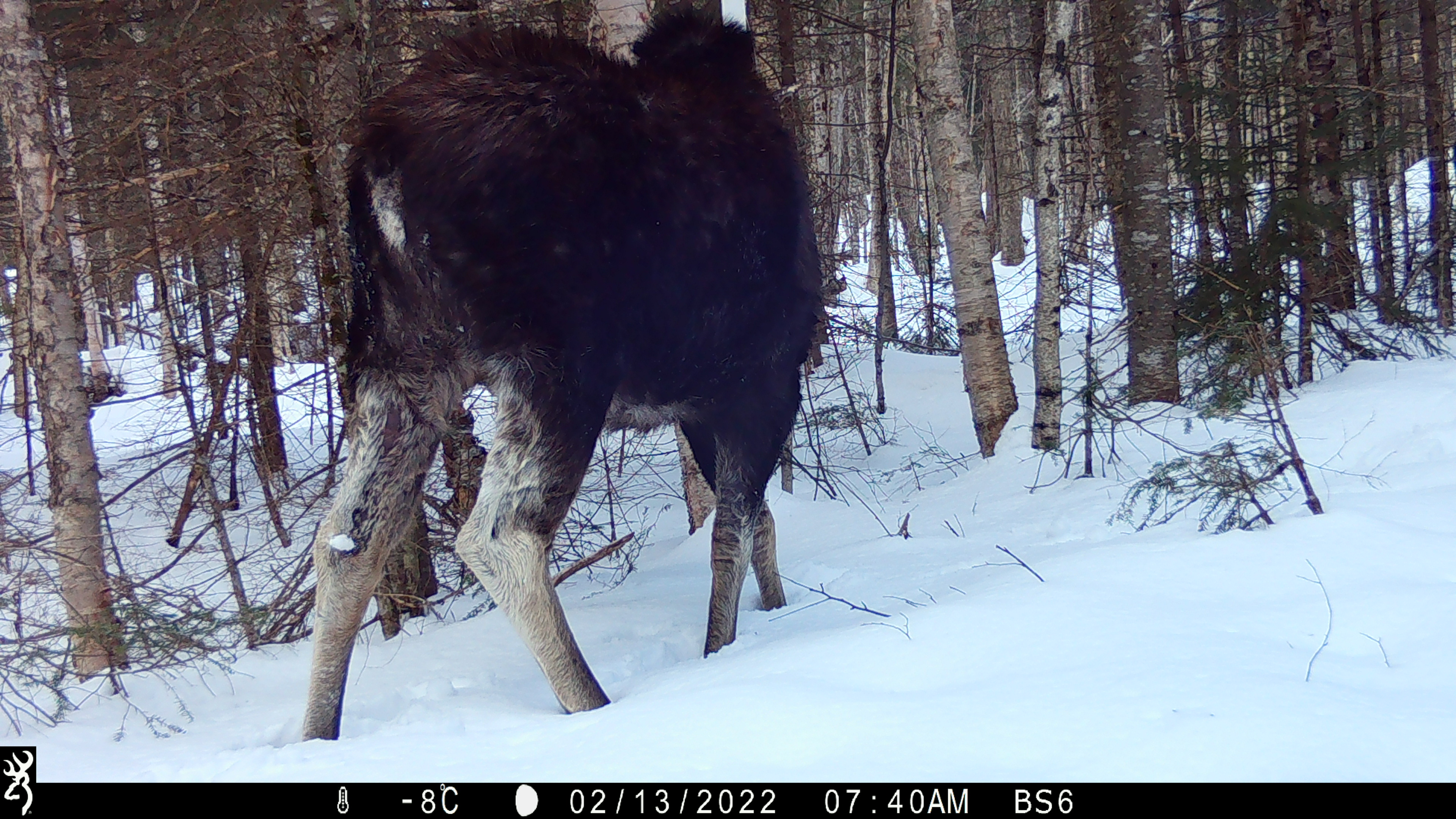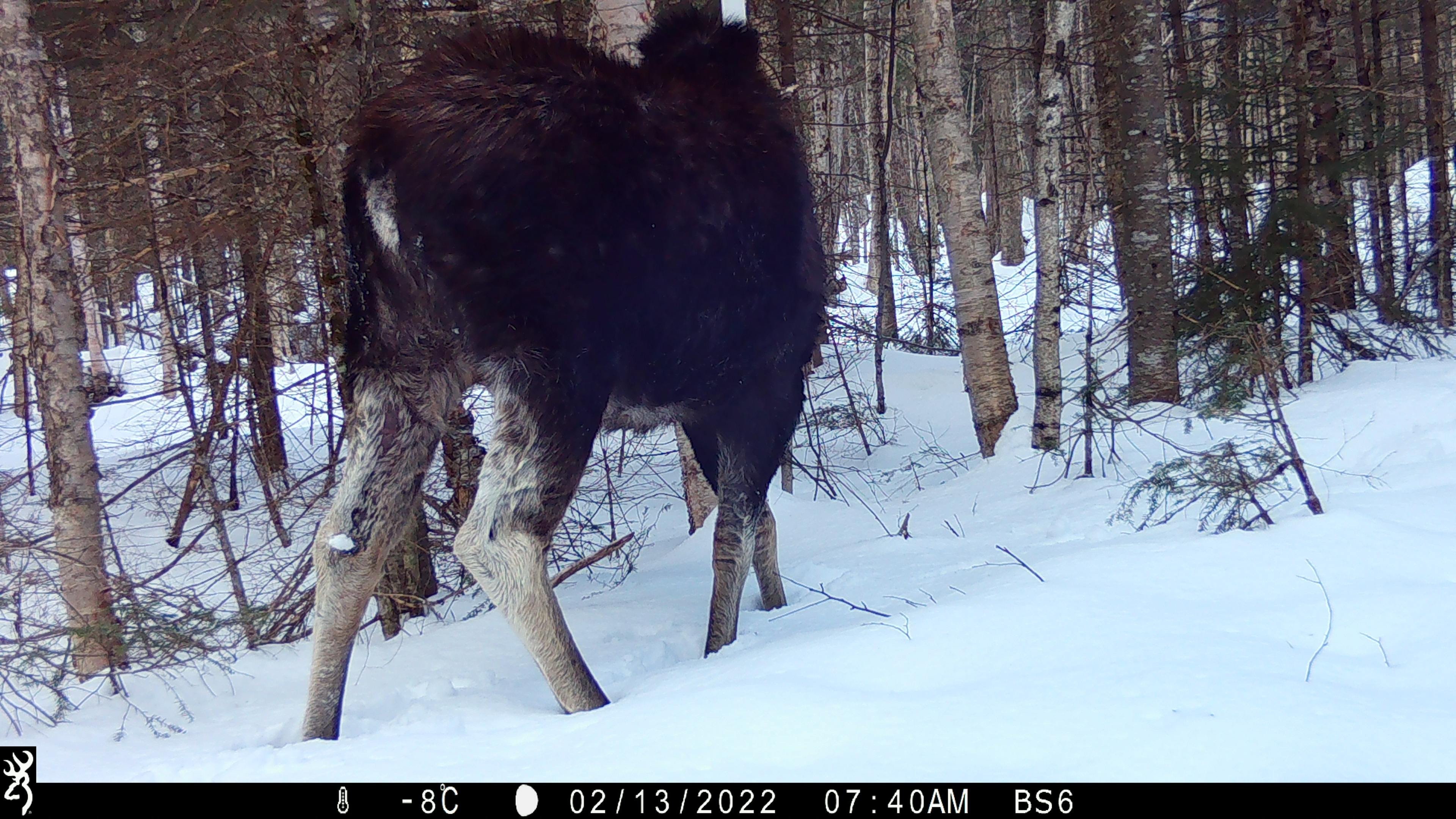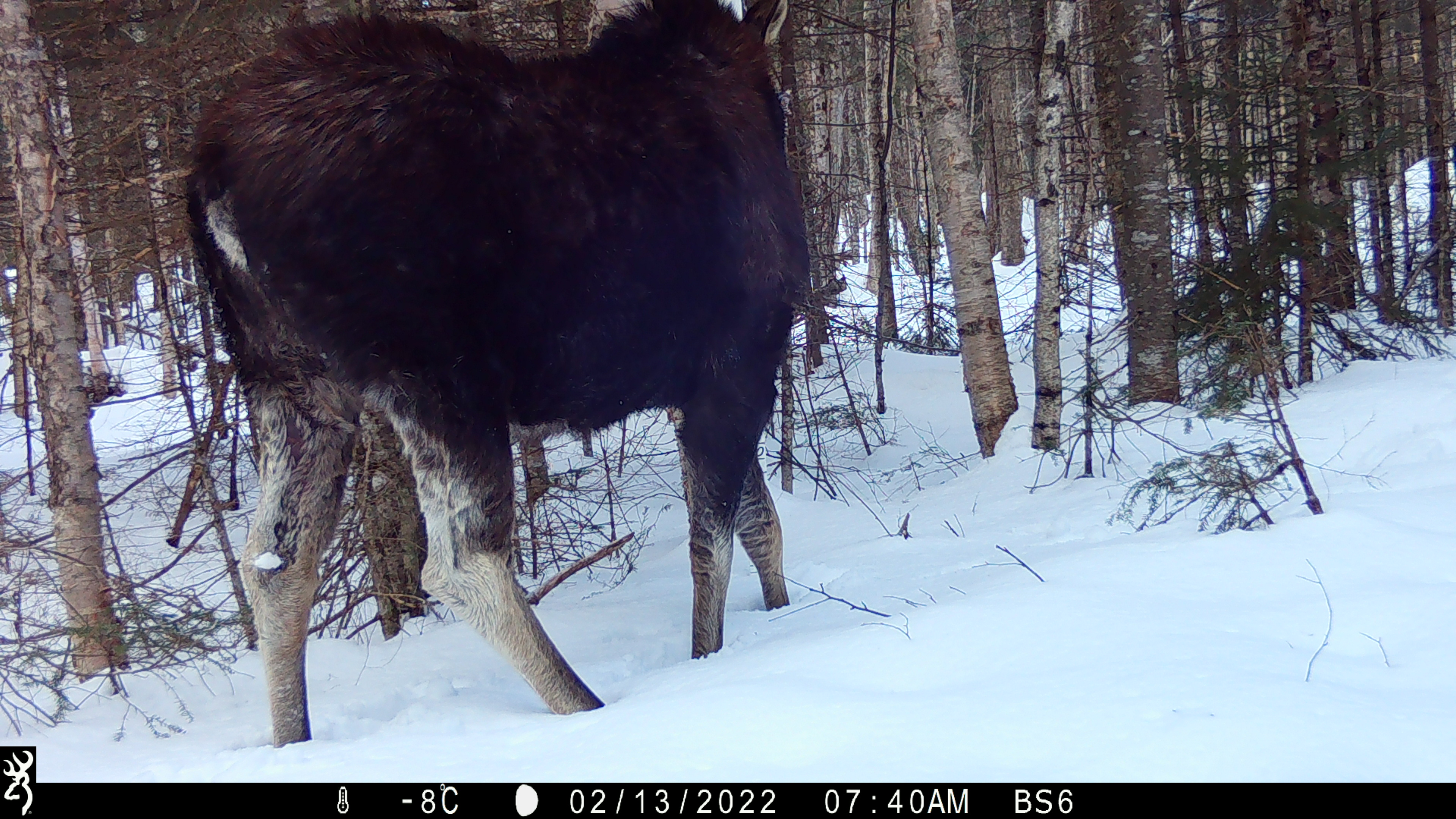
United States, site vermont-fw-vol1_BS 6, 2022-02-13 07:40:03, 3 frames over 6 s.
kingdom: Animalia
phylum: Chordata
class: Mammalia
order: Artiodactyla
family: Cervidae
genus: Alces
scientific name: Alces alces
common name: moose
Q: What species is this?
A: Moose (Alces alces).